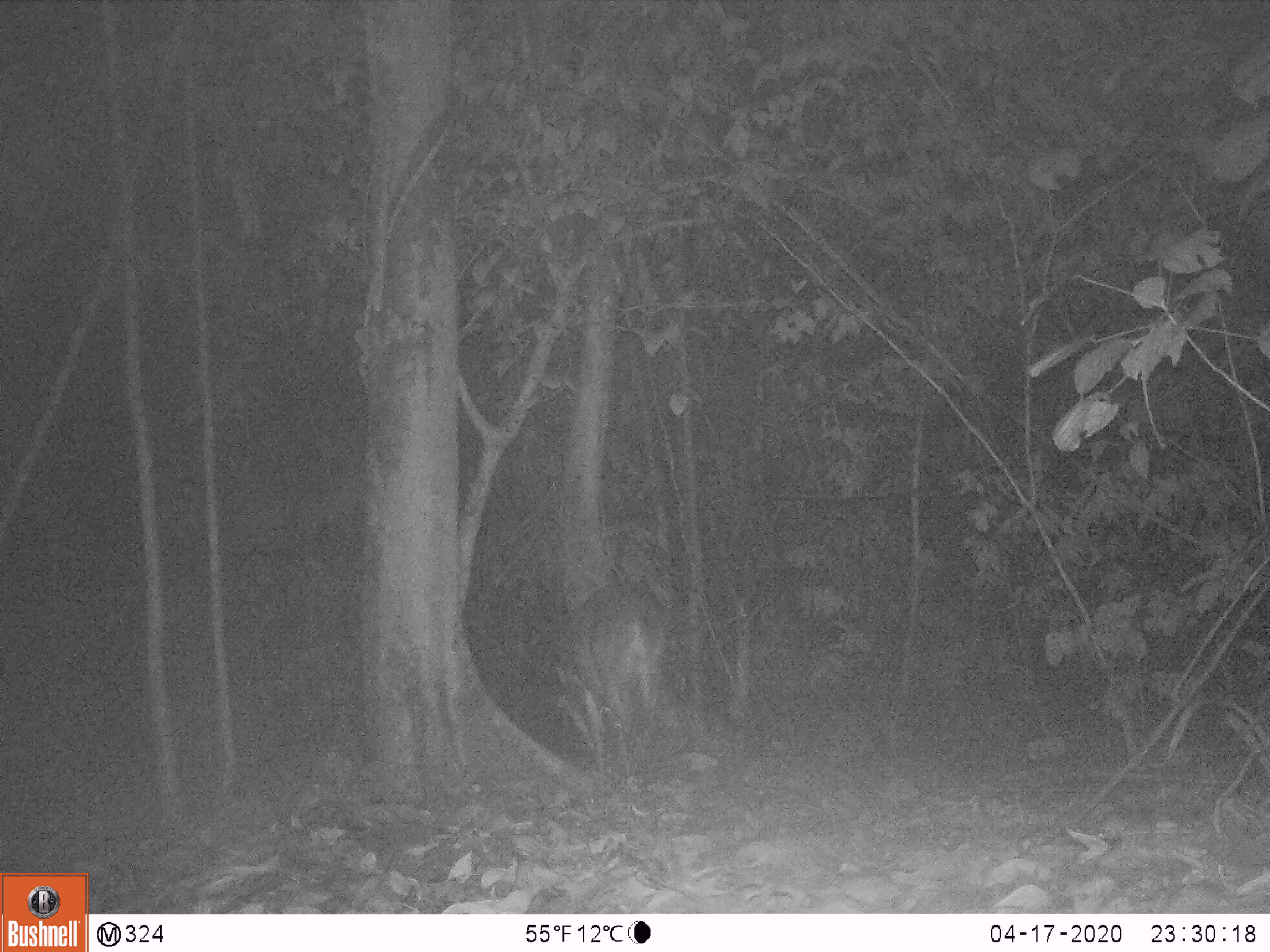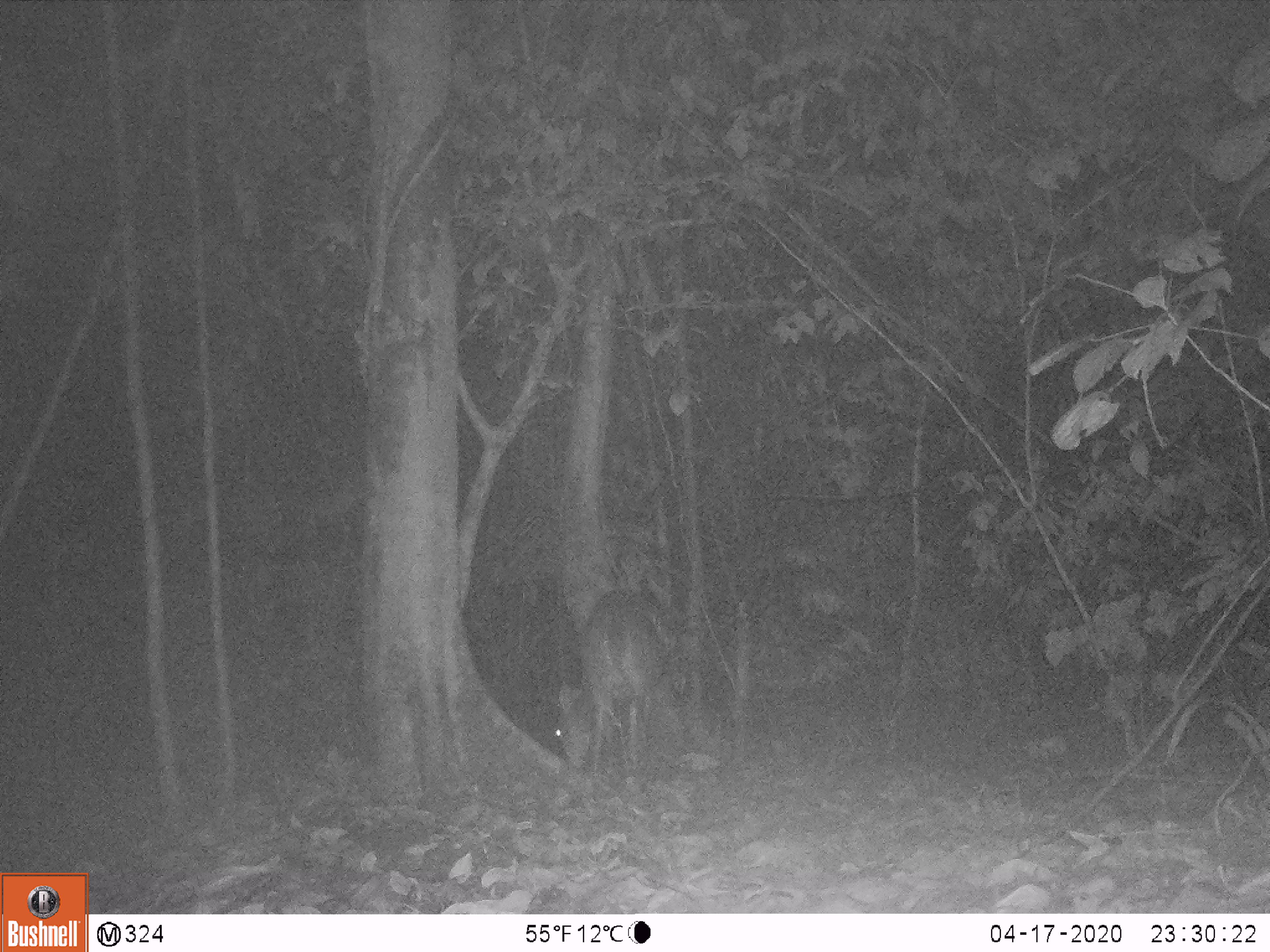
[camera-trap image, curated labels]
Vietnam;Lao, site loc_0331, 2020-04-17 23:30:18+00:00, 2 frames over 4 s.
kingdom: Animalia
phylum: Chordata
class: Mammalia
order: Artiodactyla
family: Cervidae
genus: Muntiacus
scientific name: Muntiacus vuquangensis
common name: large-antlered muntjac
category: large antlered muntjac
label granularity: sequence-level